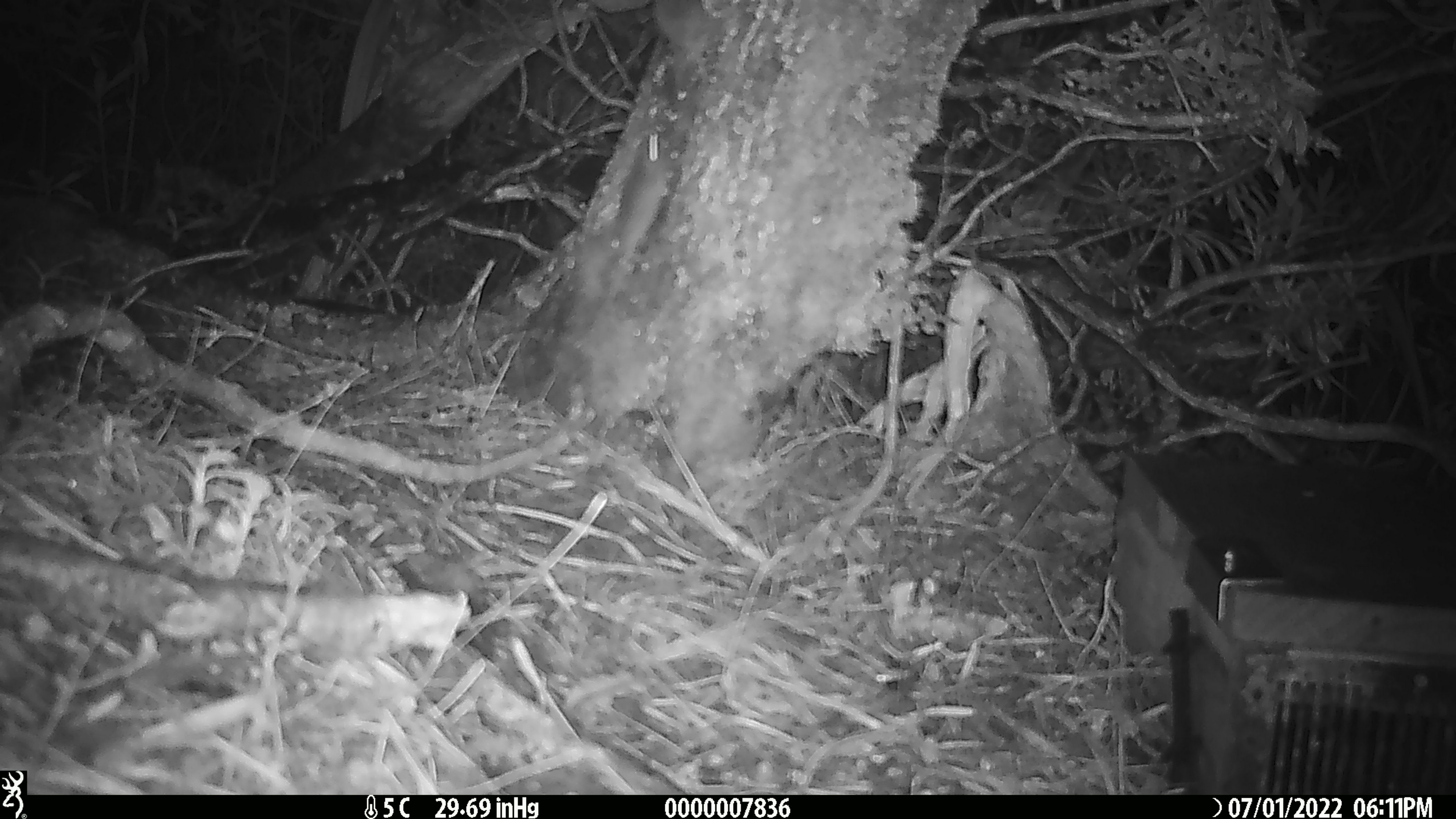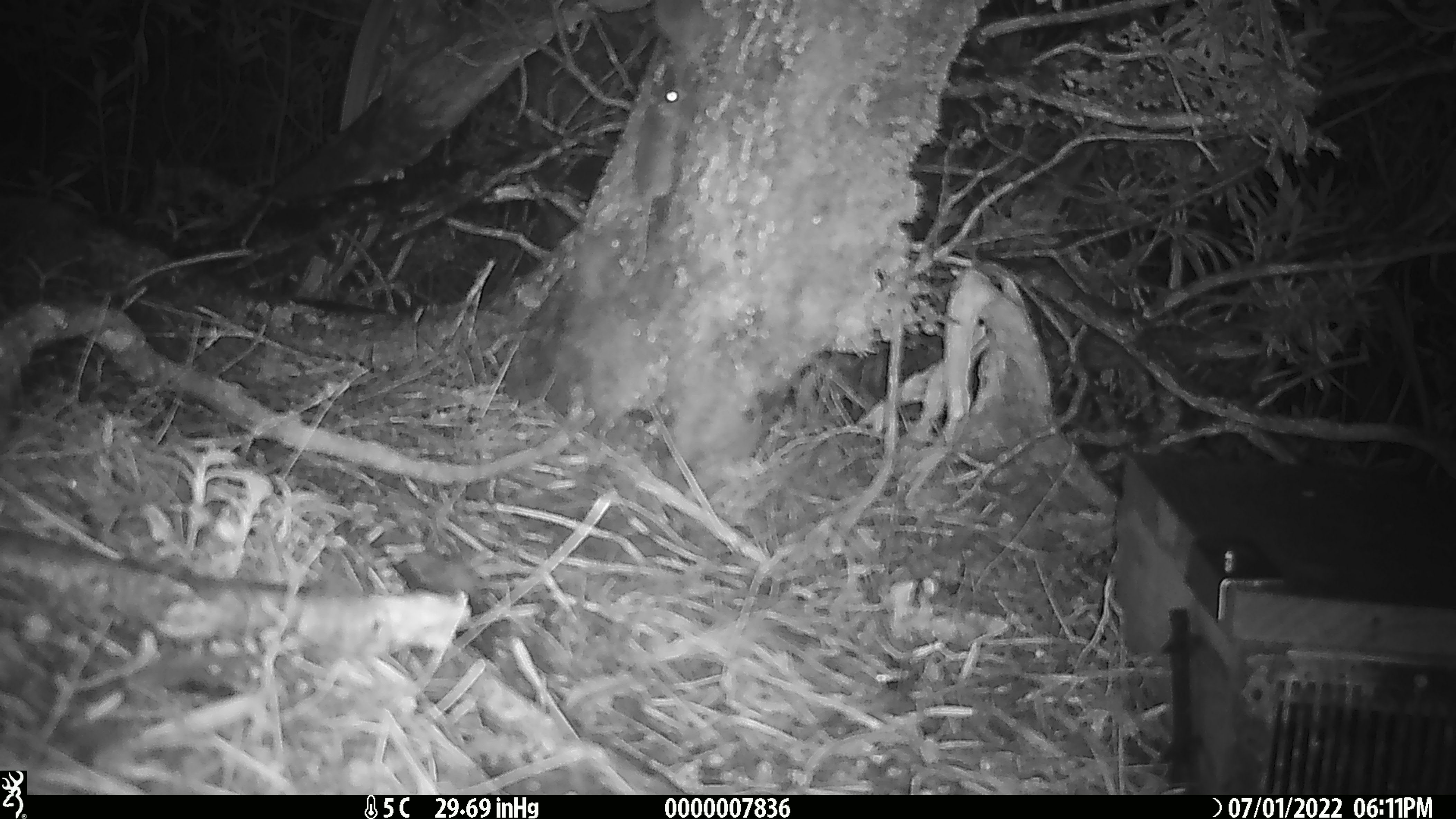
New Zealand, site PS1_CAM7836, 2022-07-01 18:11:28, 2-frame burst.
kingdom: Animalia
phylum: Chordata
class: Mammalia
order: Rodentia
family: Muridae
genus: Mus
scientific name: Mus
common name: mouse